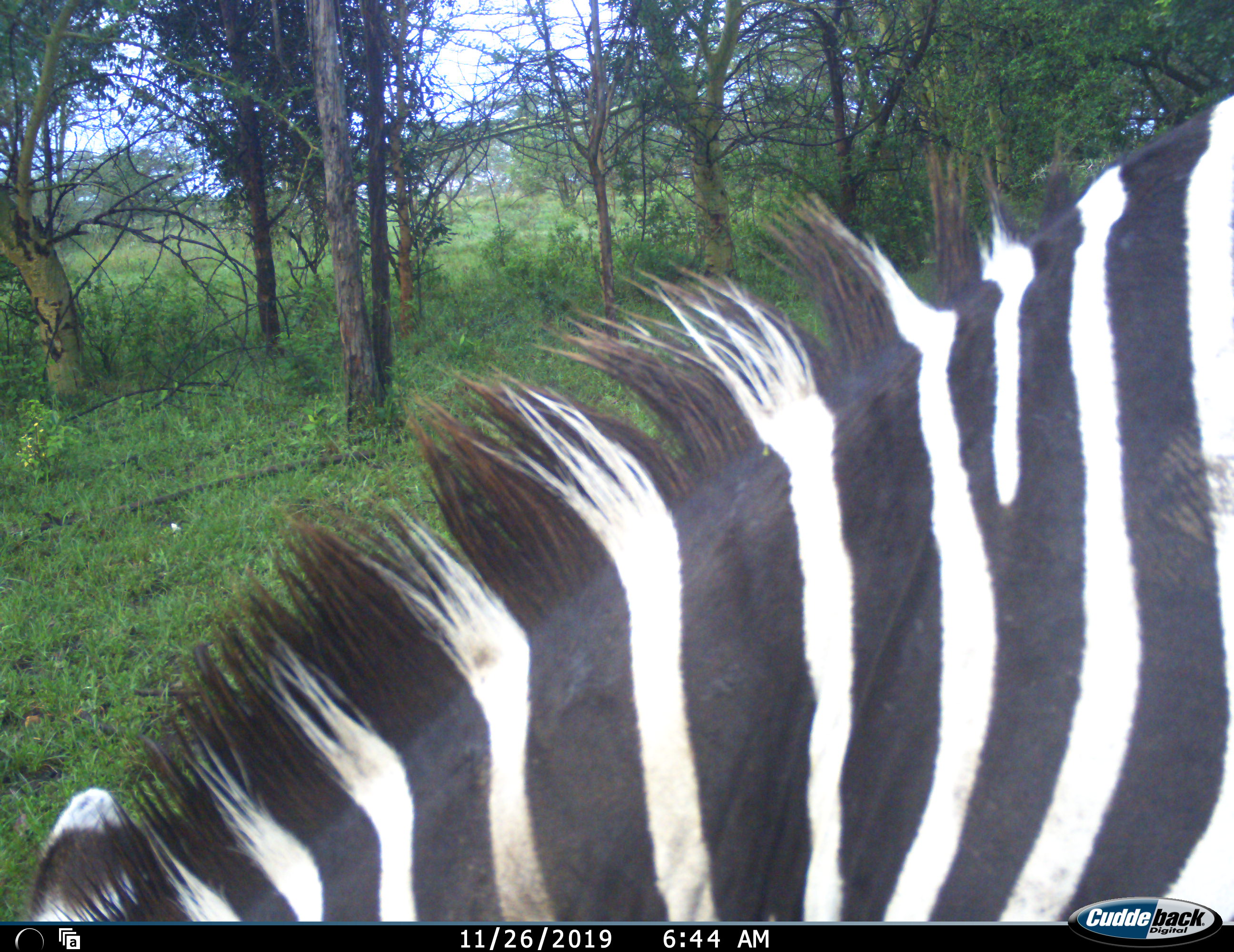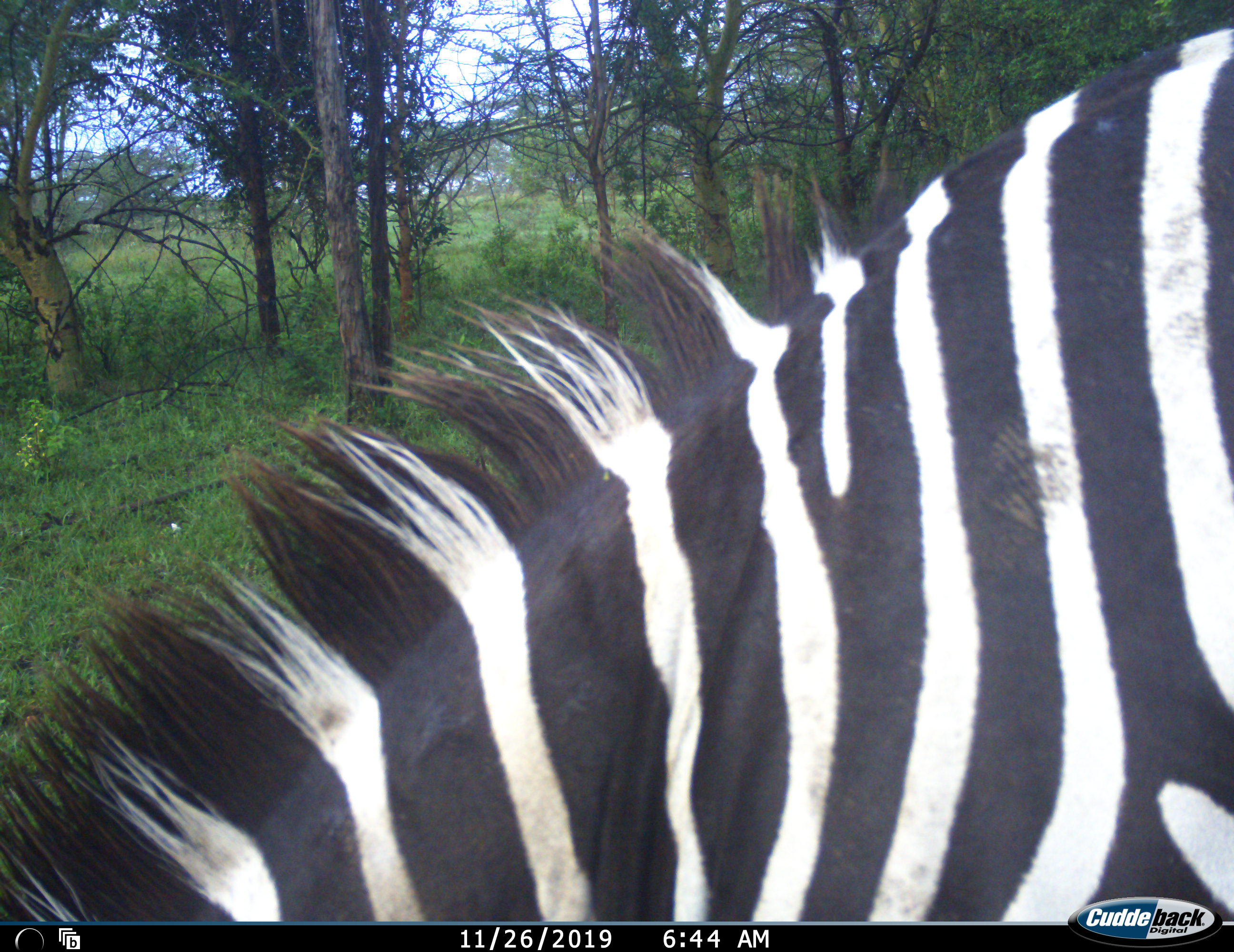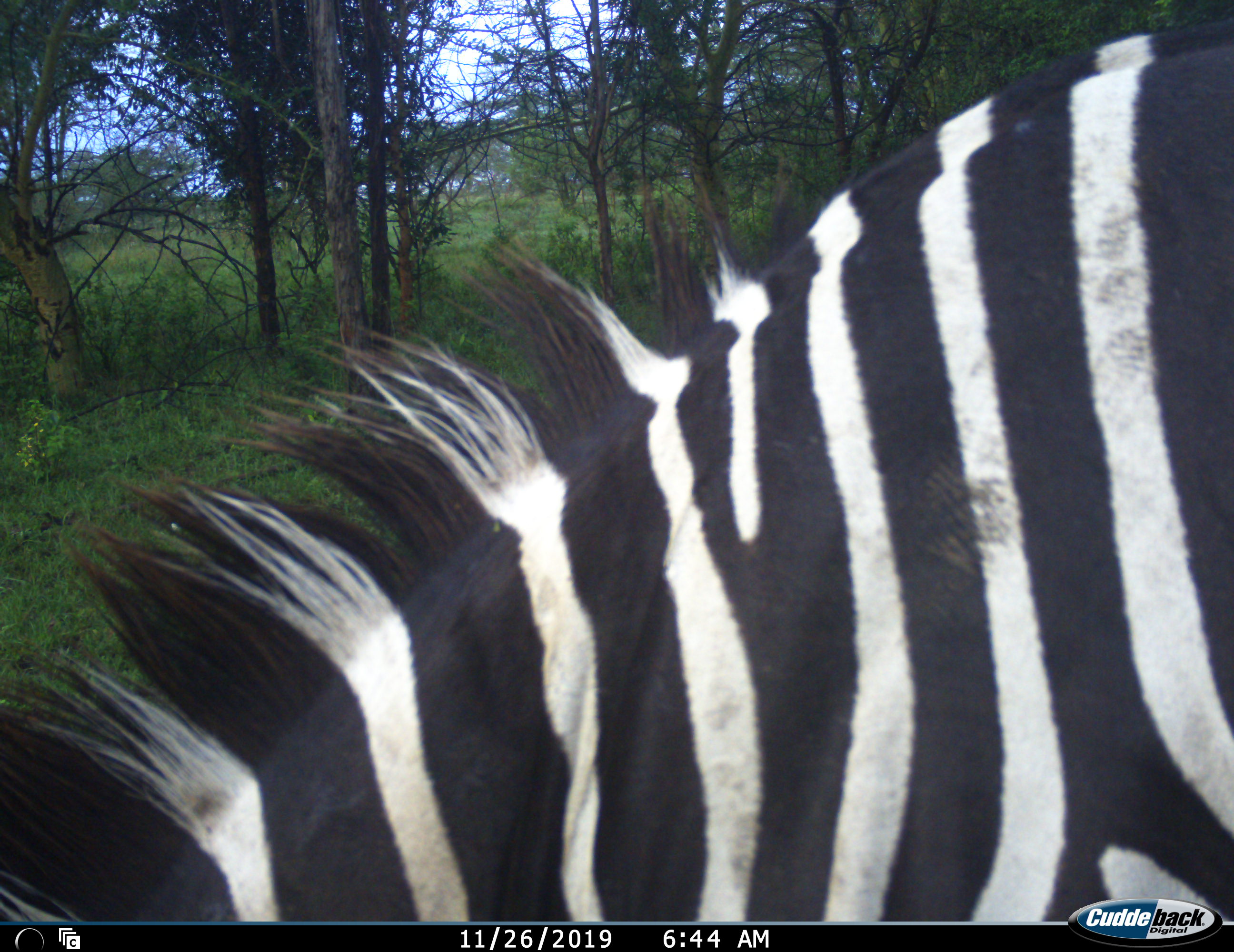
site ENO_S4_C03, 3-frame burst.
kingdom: Animalia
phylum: Chordata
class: Mammalia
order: Perissodactyla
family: Equidae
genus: Equus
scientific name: Equus quagga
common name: plains zebra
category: zebraplains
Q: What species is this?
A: Zebraplains (plains zebra) (Equus quagga).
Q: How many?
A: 1.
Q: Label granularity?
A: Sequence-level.